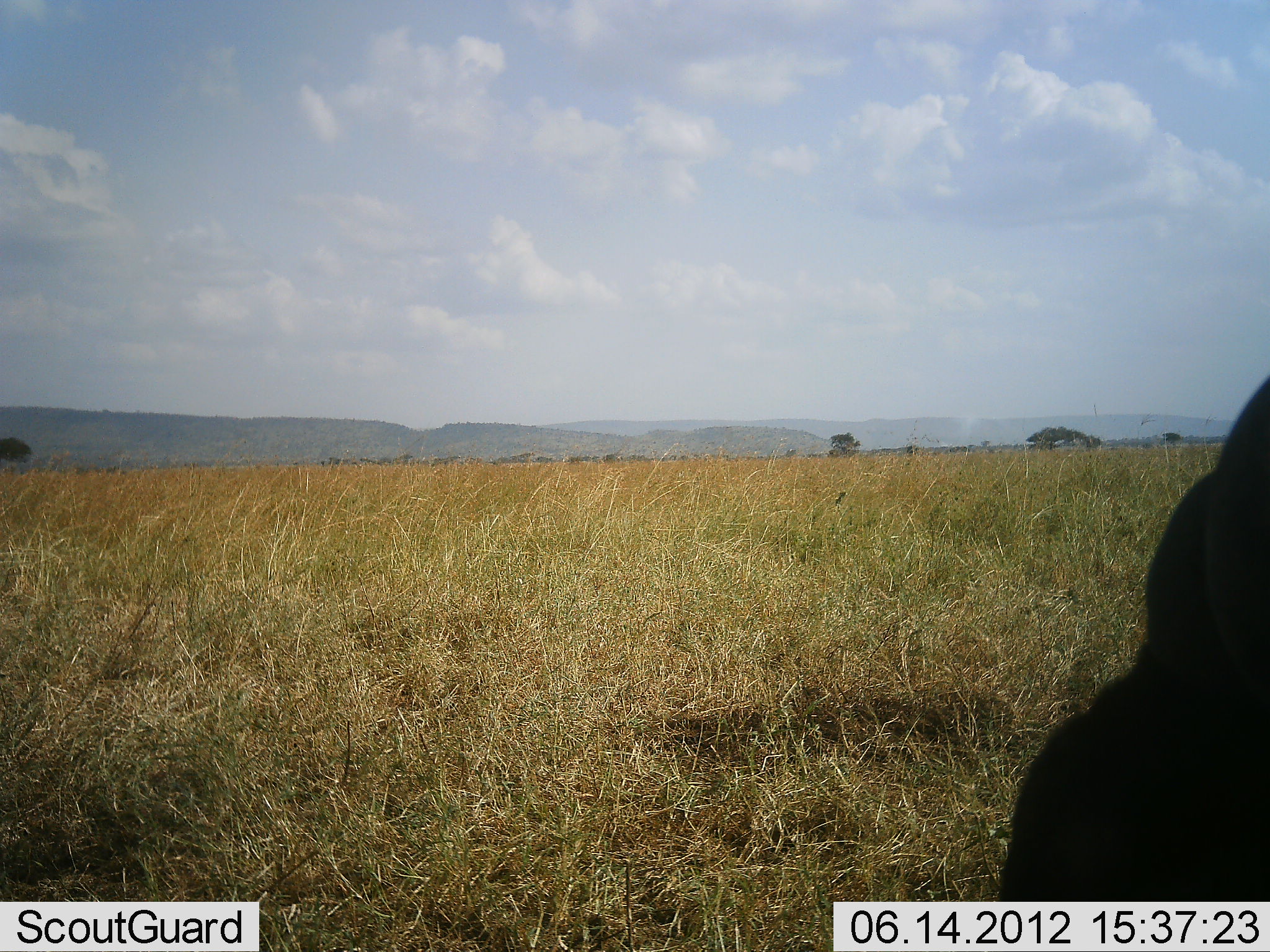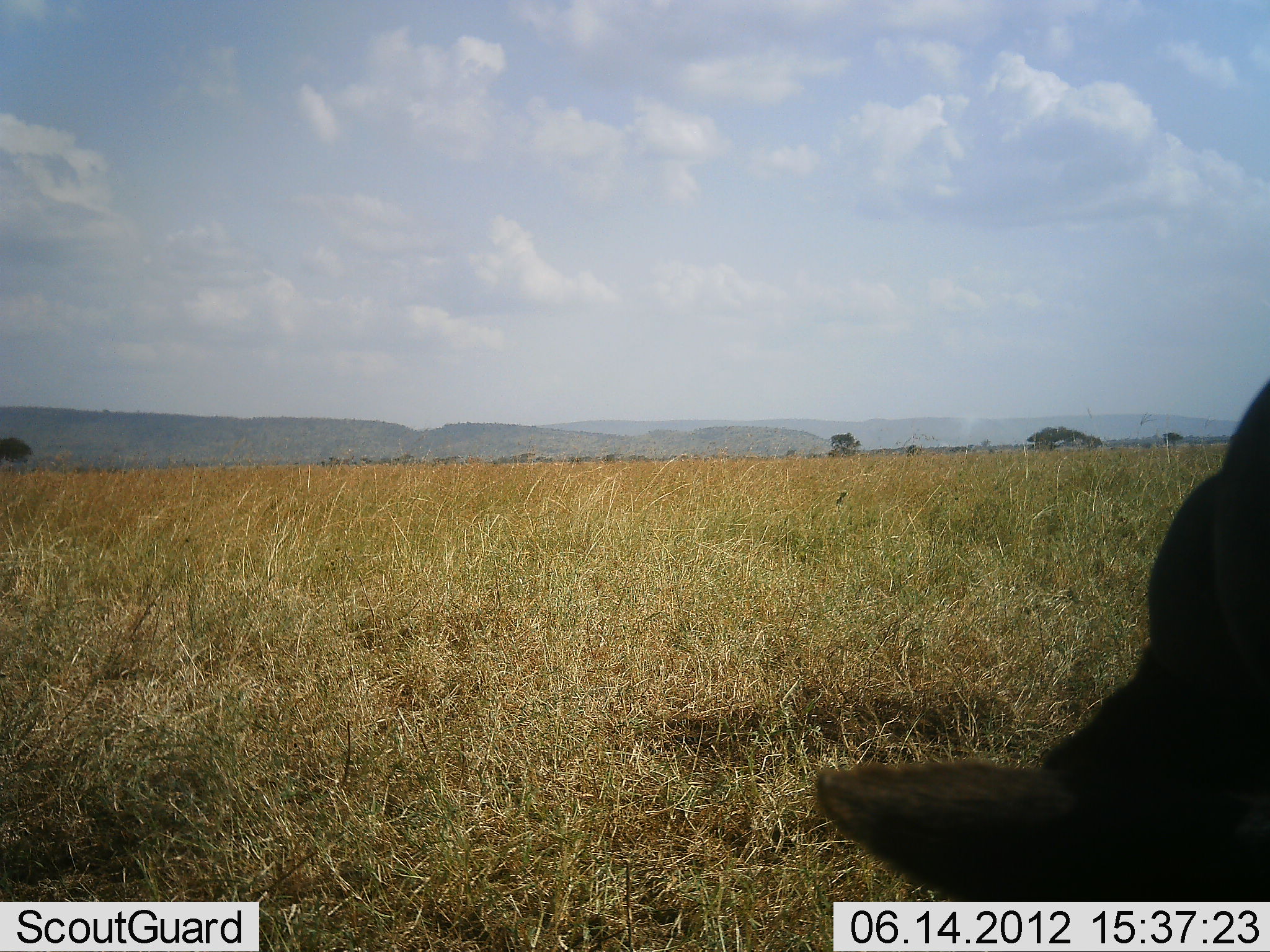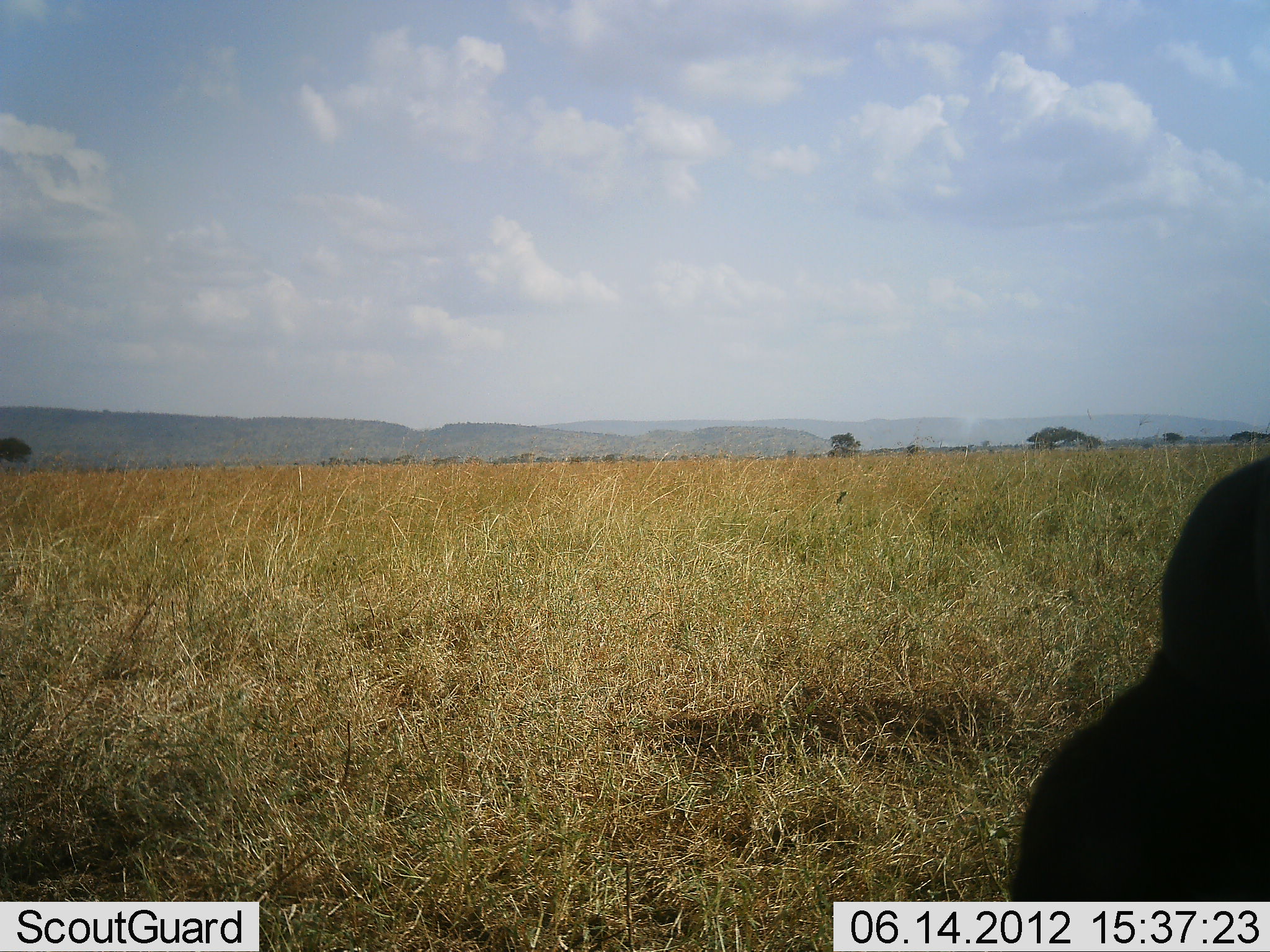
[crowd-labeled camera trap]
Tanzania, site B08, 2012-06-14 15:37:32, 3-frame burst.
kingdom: Animalia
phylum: Chordata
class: Mammalia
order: Artiodactyla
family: Bovidae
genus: Connochaetes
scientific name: Connochaetes taurinus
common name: blue wildebeest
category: wildebeest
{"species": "wildebeest (blue wildebeest) (Connochaetes taurinus)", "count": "1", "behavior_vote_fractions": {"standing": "50%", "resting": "0%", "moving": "0%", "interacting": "0%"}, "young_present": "0%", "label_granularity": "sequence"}